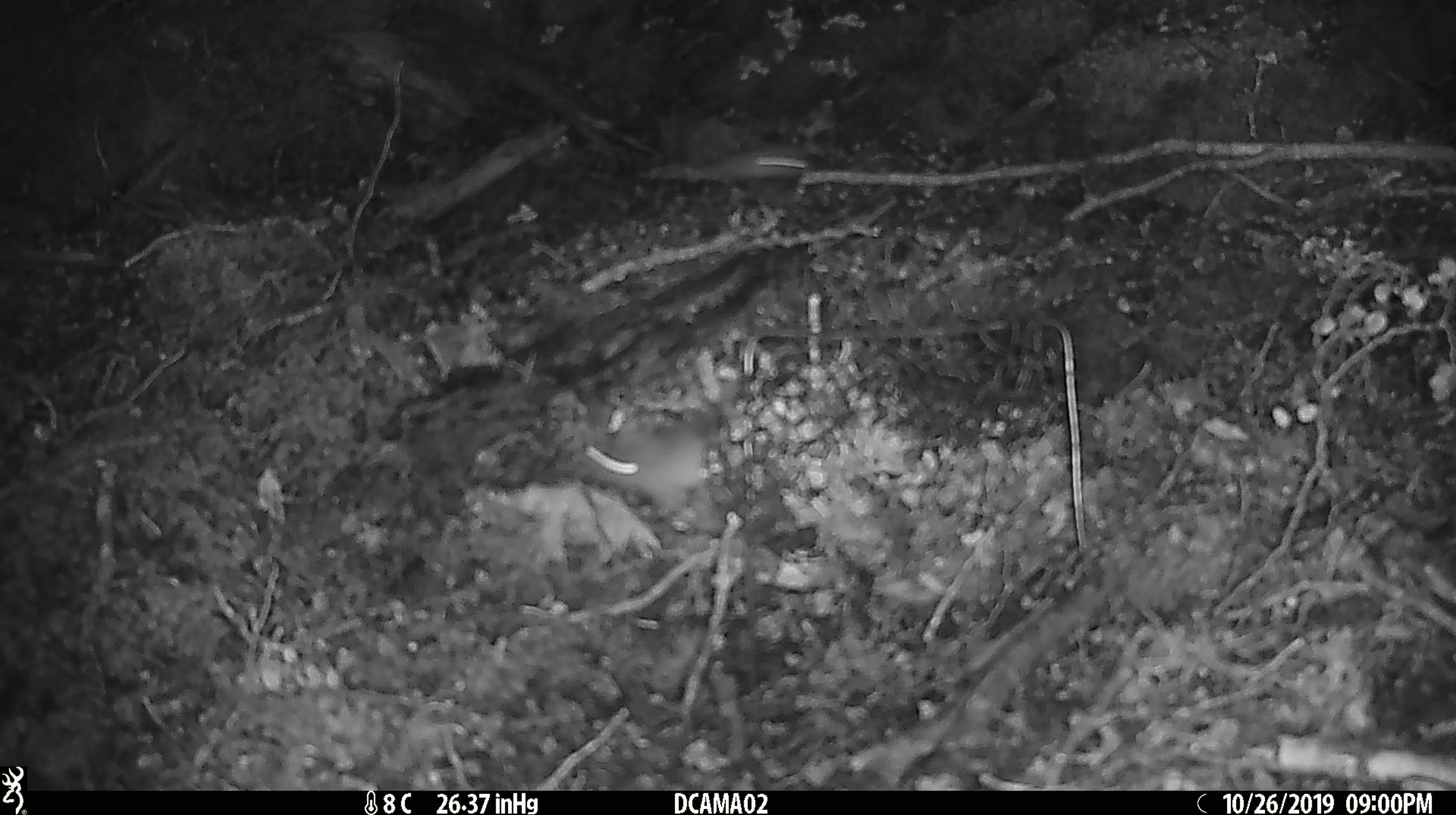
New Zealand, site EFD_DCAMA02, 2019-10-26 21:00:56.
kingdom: Animalia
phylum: Chordata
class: Mammalia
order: Rodentia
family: Muridae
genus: Mus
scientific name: Mus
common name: mouse